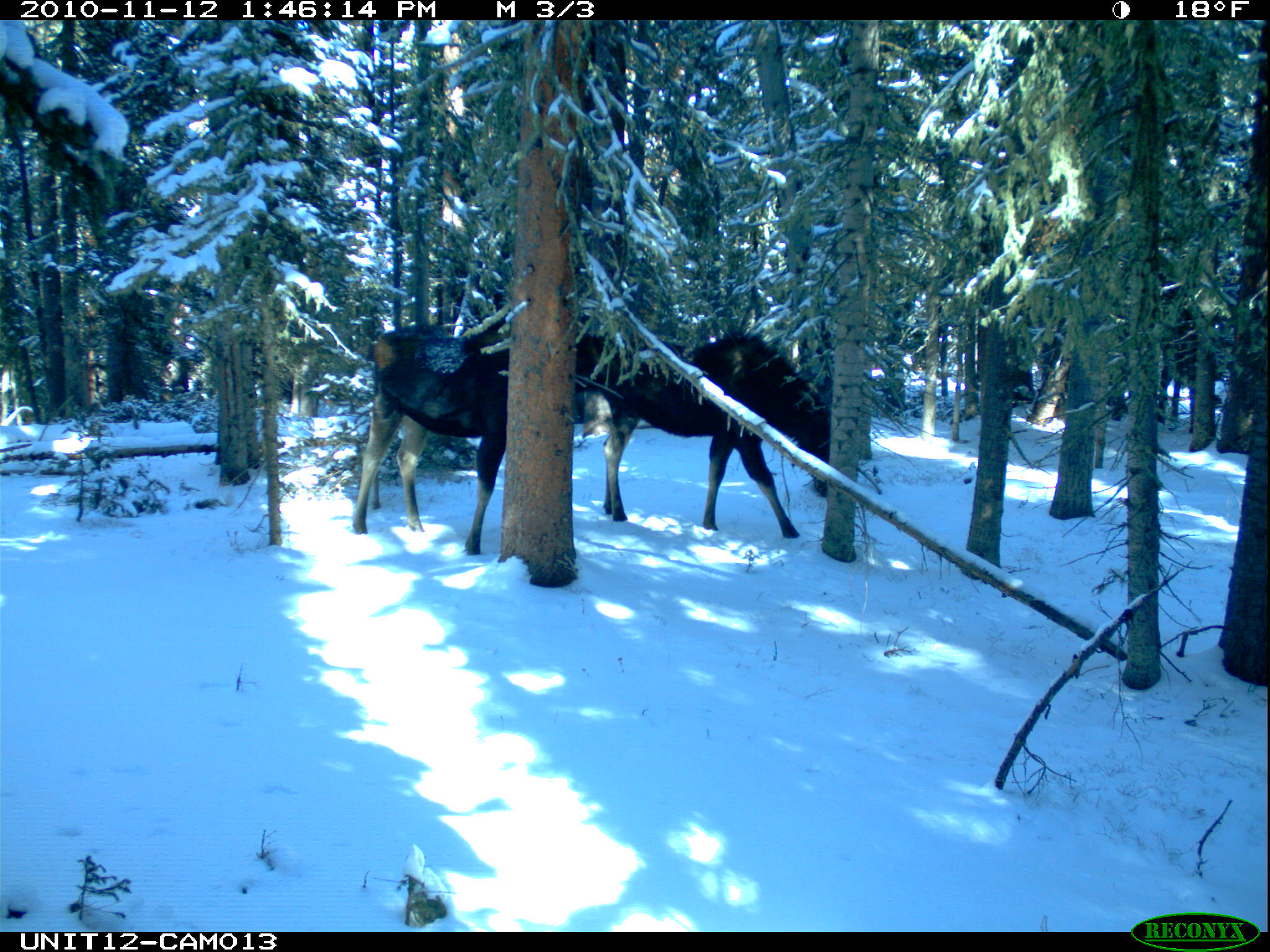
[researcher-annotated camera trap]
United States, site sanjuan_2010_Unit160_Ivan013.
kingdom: Animalia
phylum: Chordata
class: Mammalia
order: Artiodactyla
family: Cervidae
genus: Alces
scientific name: Alces alces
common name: moose